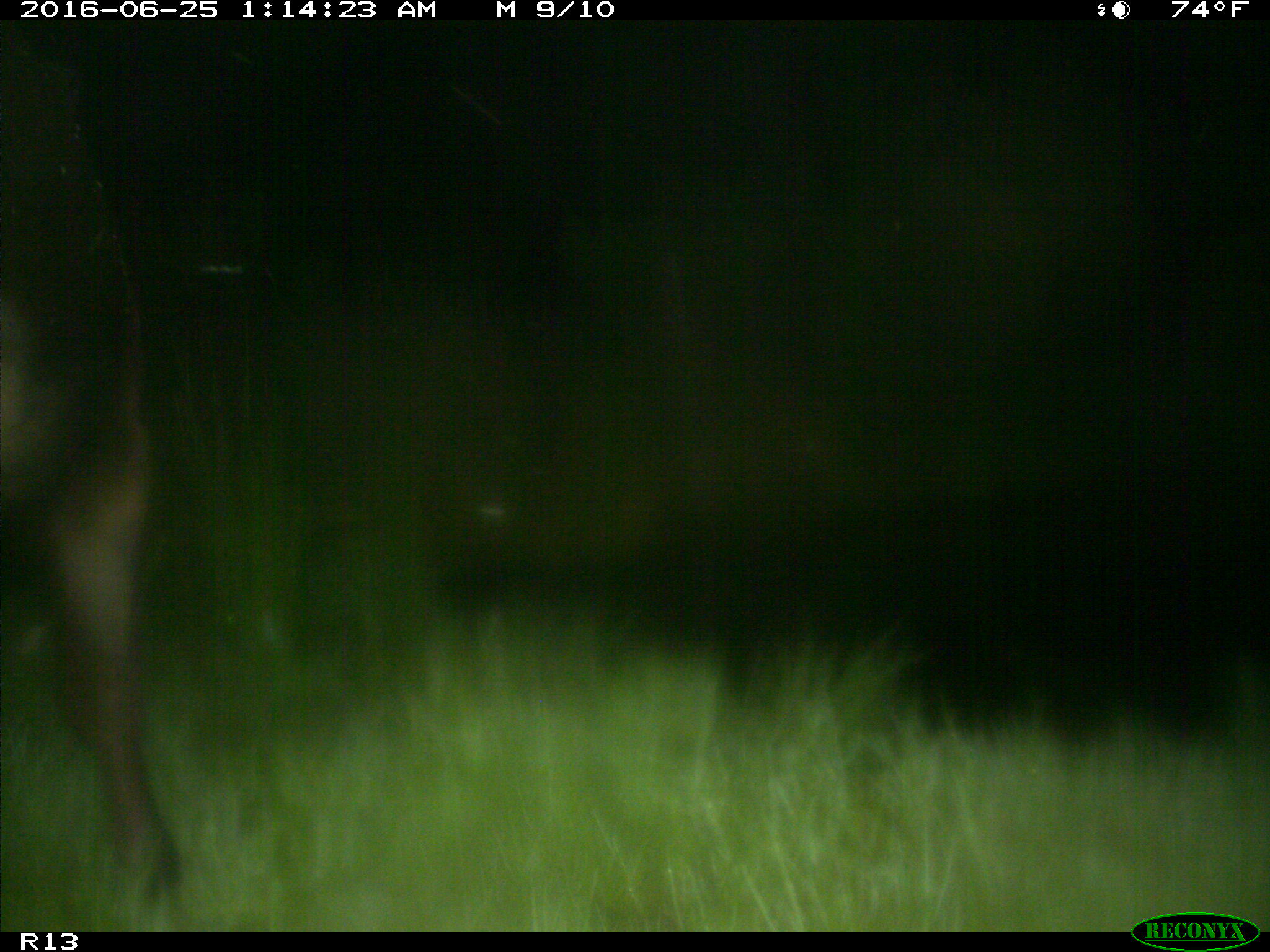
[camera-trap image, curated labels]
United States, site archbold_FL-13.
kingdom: Animalia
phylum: Chordata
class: Mammalia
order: Artiodactyla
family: Bovidae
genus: Bos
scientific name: Bos taurus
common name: domestic cow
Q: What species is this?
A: Bos taurus (domestic cow).